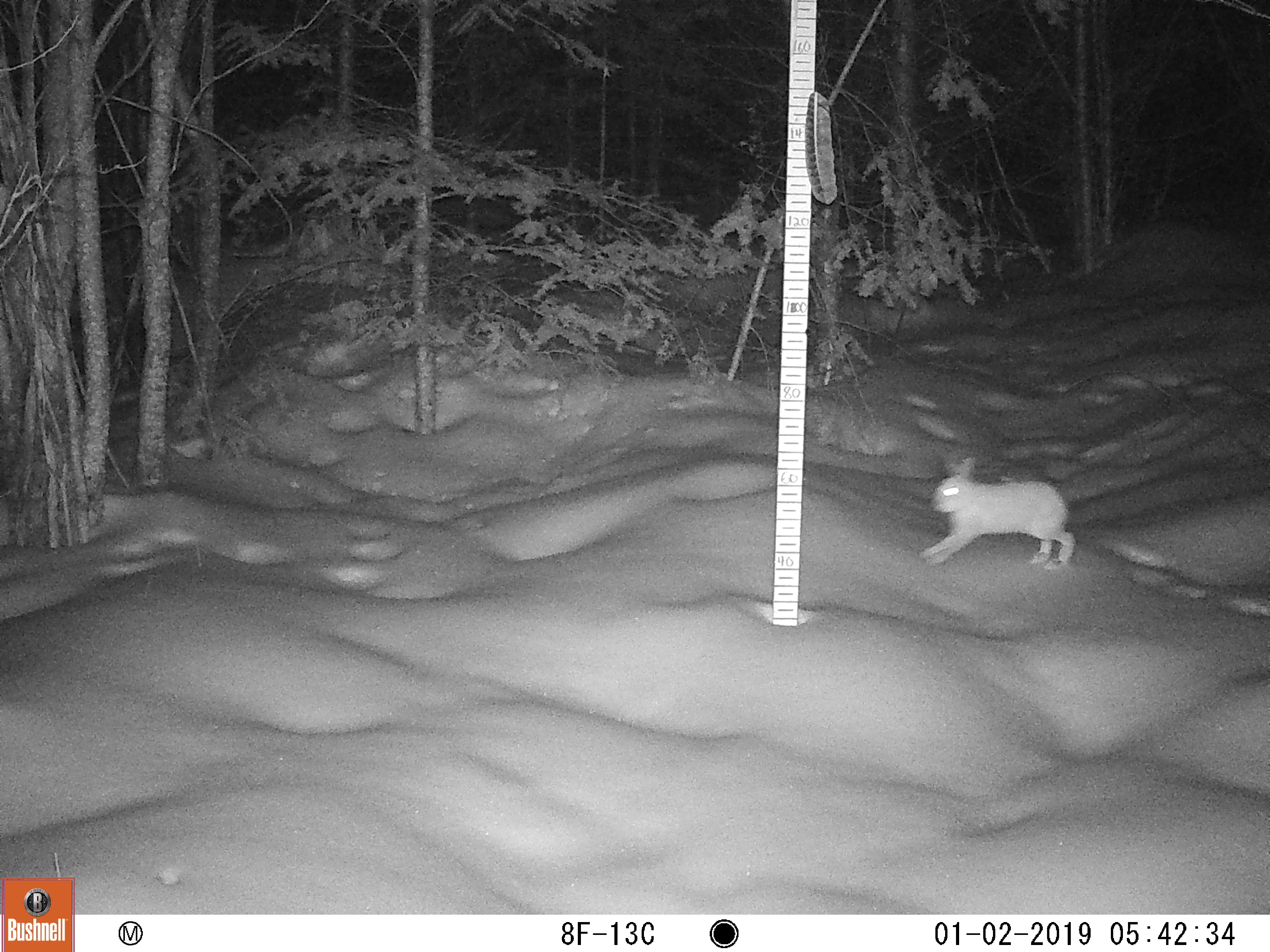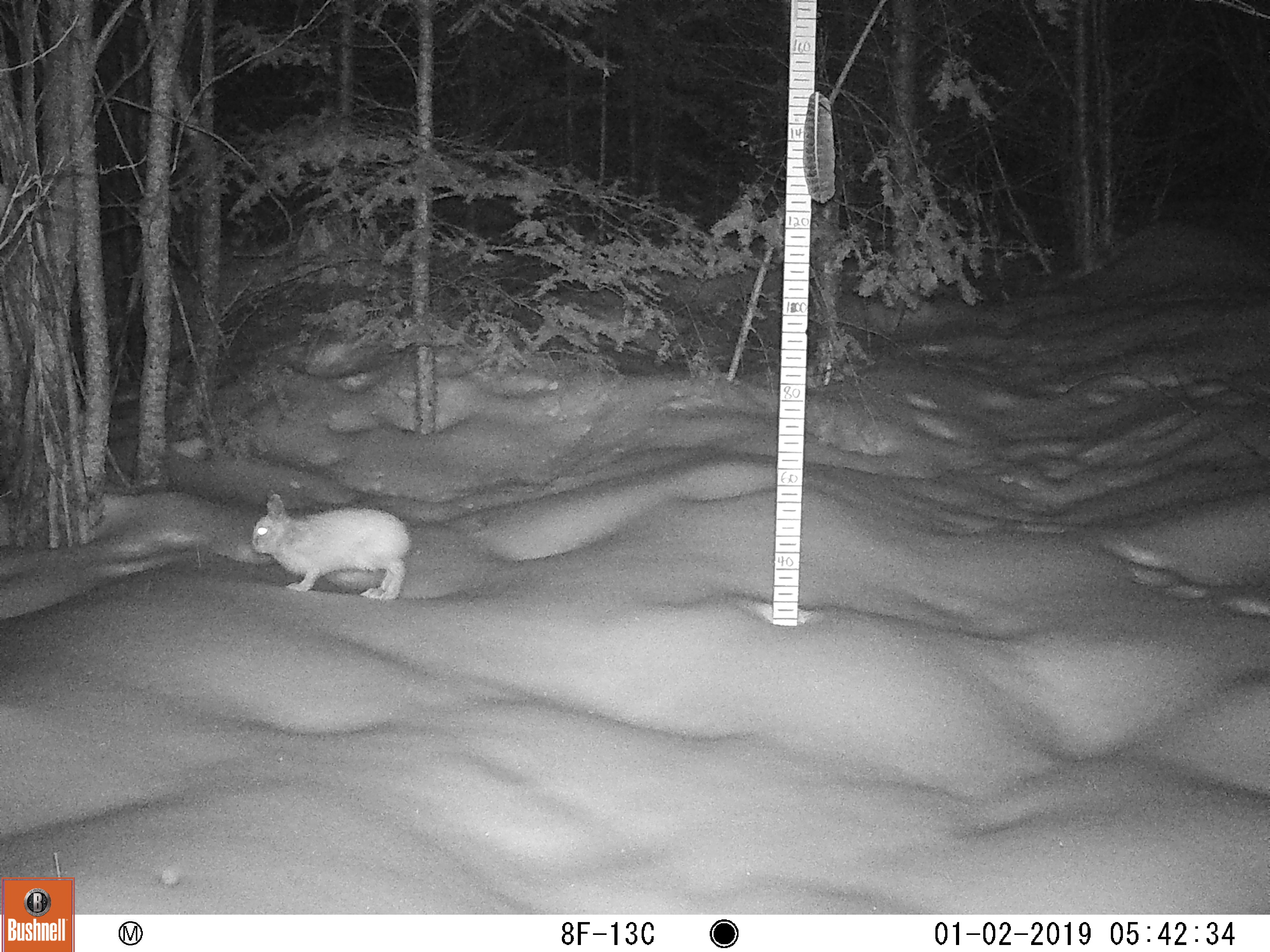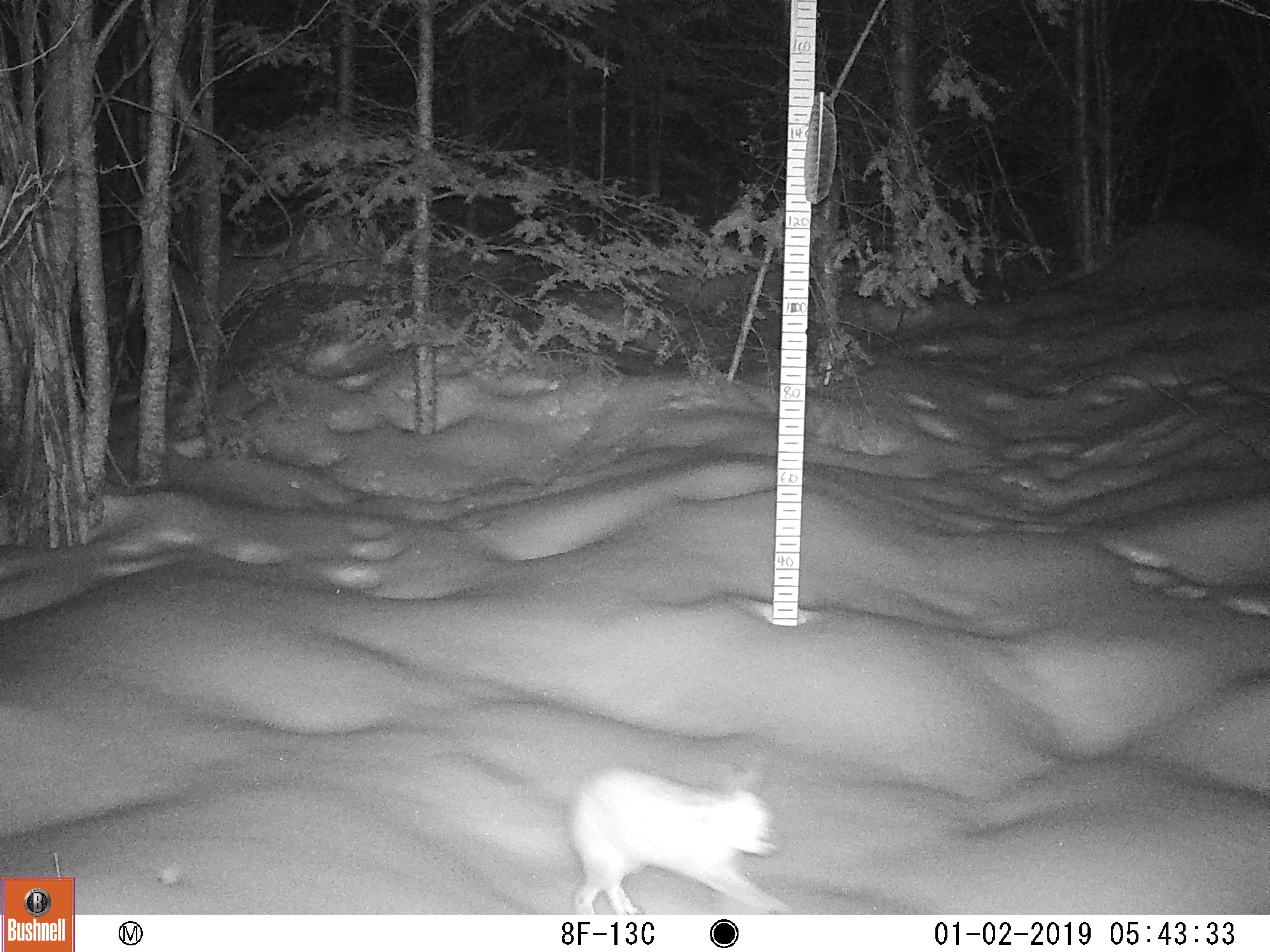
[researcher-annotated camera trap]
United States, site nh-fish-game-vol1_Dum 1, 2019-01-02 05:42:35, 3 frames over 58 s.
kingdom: Animalia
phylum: Chordata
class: Mammalia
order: Lagomorpha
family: Leporidae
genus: Lepus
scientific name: Lepus americanus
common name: snowshoe hare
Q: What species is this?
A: Snowshoe hare (Lepus americanus).